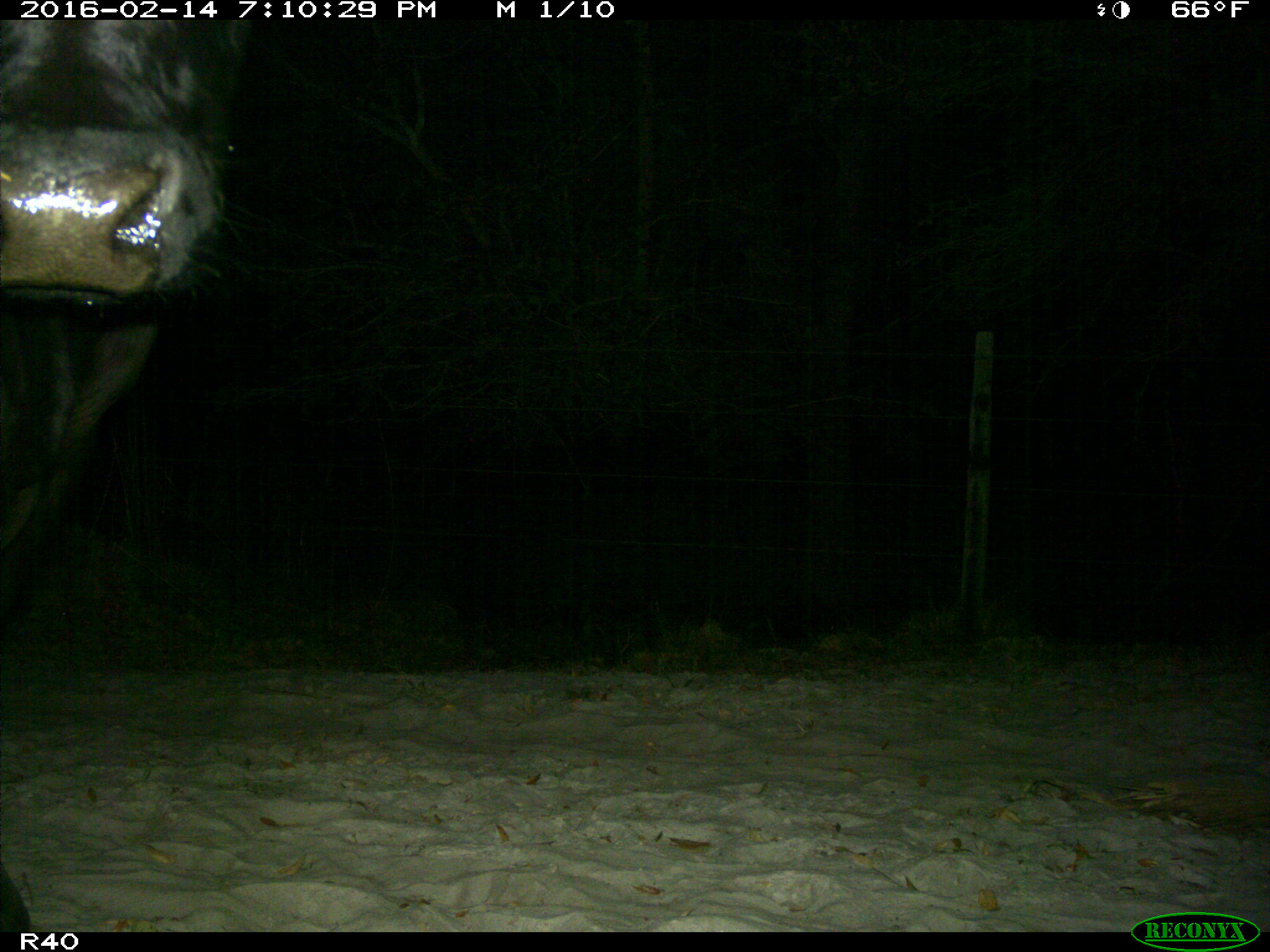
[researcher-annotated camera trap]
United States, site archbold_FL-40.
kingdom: Animalia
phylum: Chordata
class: Mammalia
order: Artiodactyla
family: Bovidae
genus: Bos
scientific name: Bos taurus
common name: domestic cow